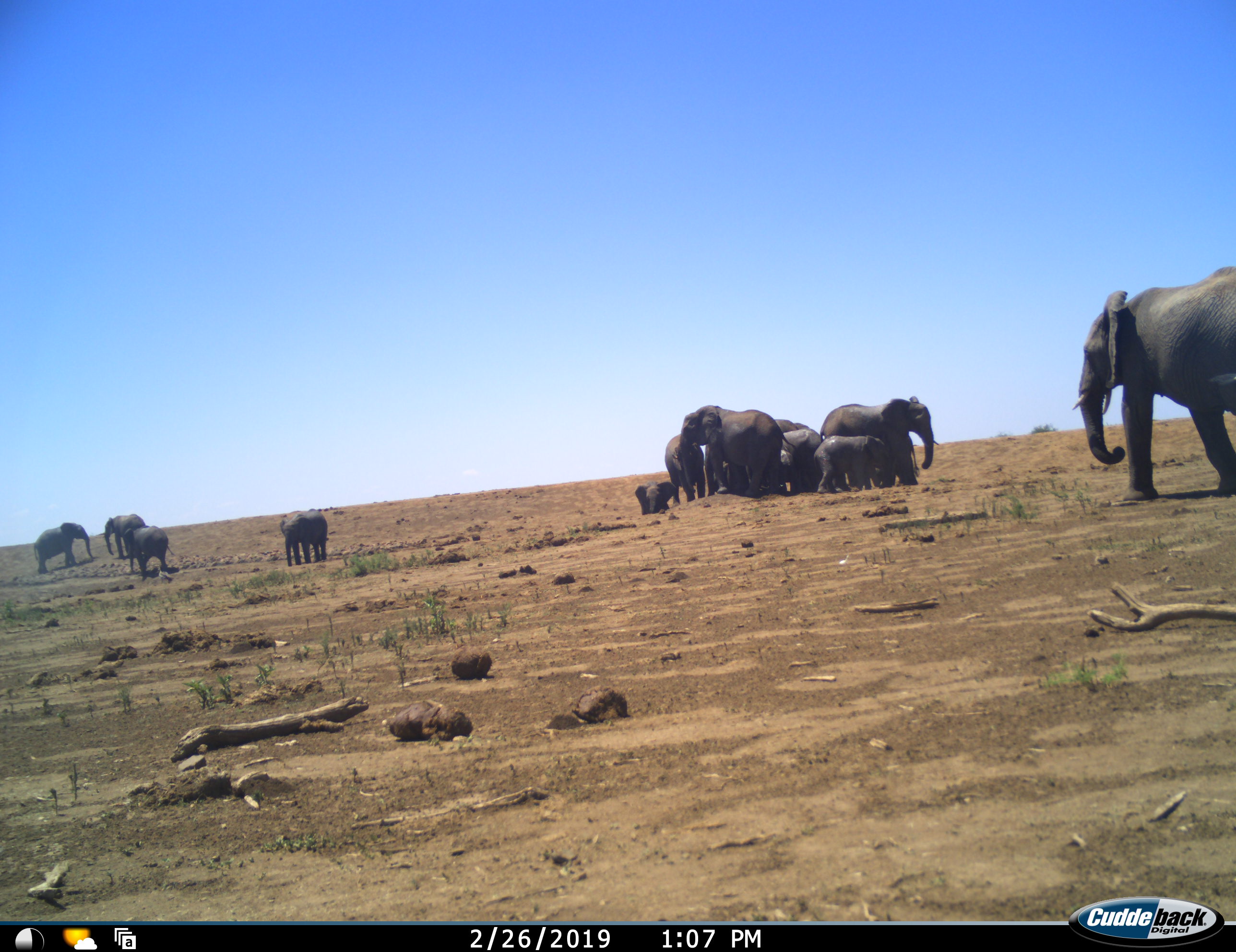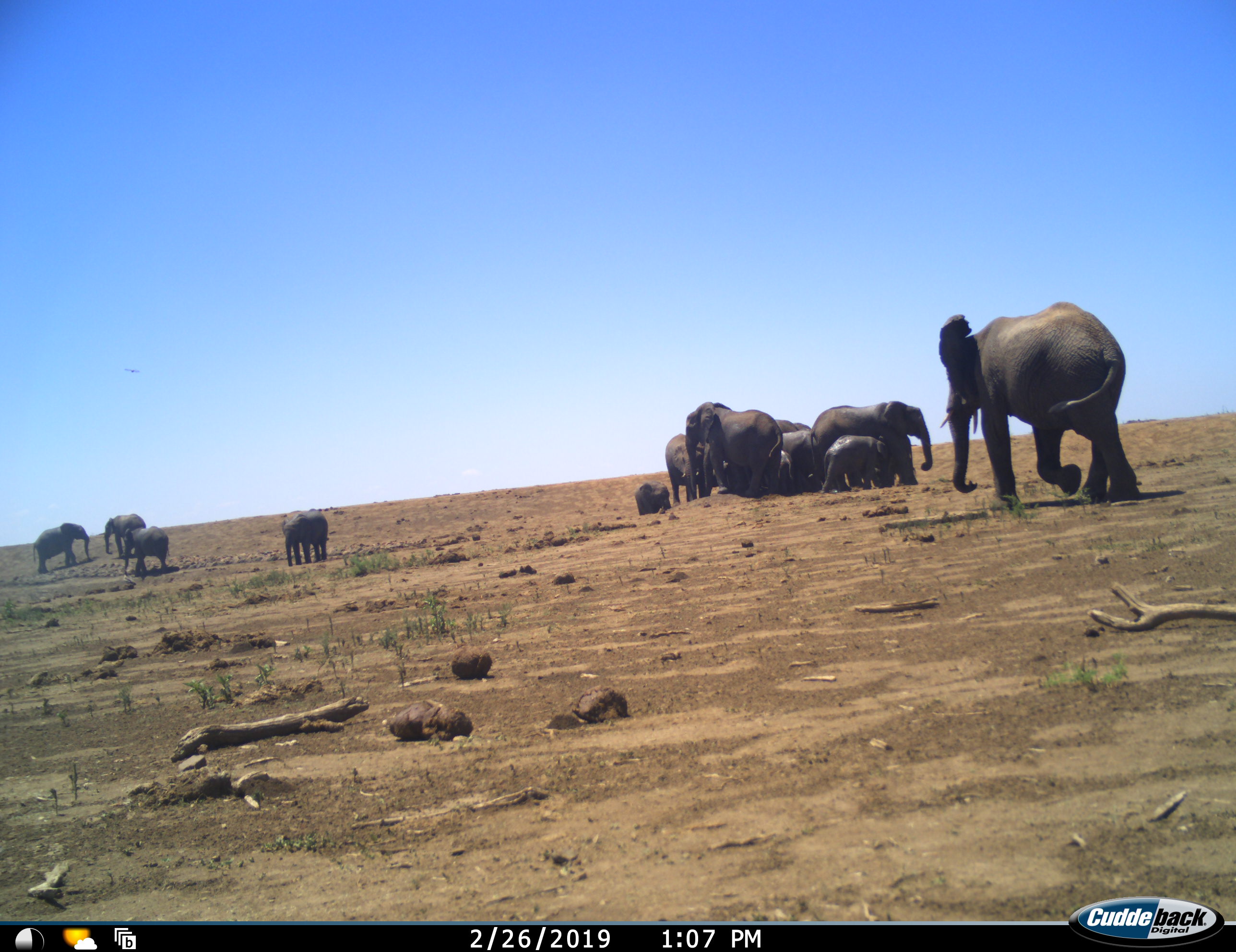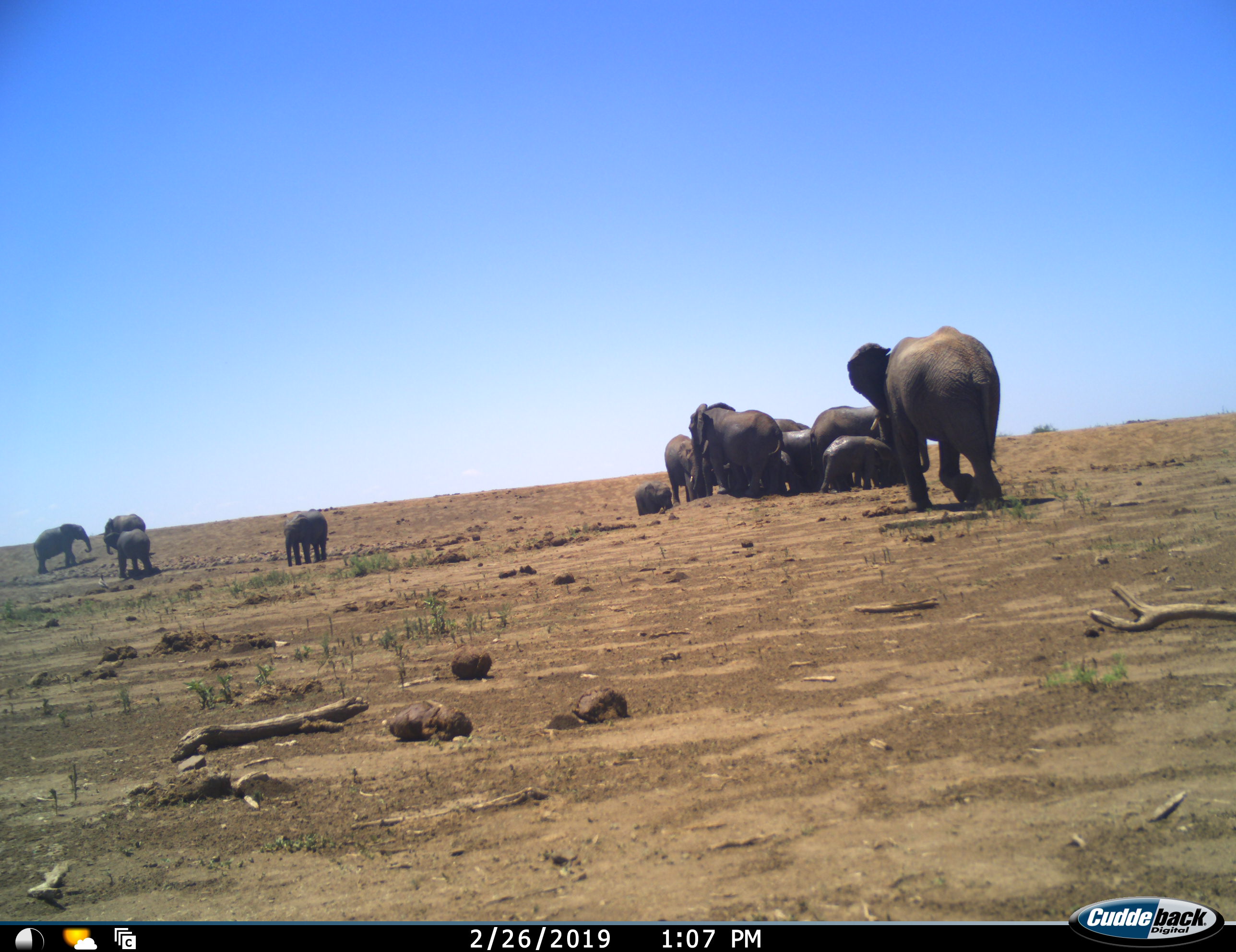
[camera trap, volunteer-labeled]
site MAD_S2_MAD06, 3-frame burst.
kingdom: Animalia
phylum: Chordata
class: Mammalia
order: Proboscidea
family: Elephantidae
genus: Loxodonta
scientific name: Loxodonta africana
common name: african bush elephant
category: elephant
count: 11-50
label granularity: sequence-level